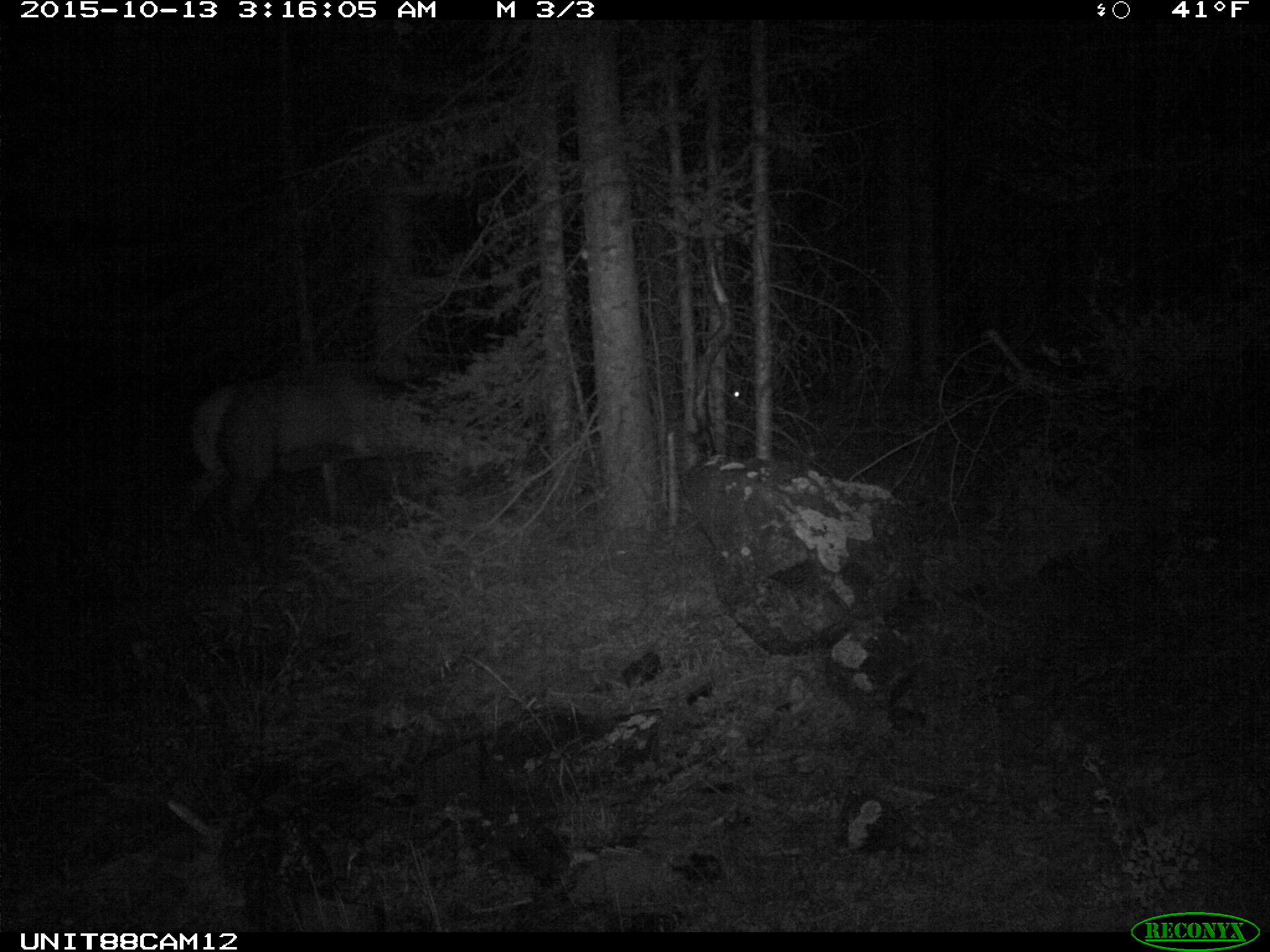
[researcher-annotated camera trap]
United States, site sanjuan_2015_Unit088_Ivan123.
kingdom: Animalia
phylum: Chordata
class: Mammalia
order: Artiodactyla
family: Cervidae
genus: Cervus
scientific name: Cervus elaphus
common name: red deer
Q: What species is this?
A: Cervus elaphus (red deer).